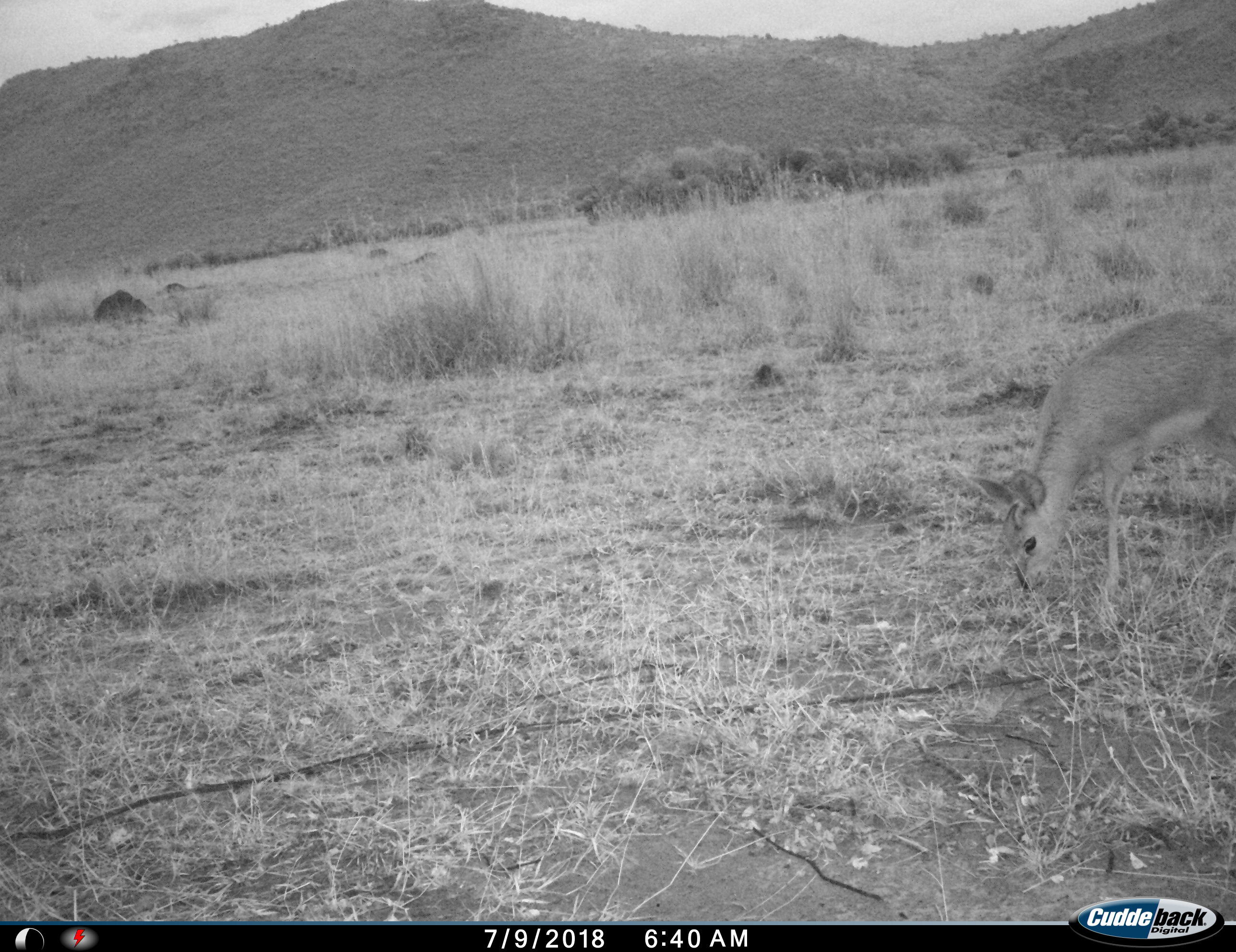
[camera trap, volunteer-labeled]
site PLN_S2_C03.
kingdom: Animalia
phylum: Chordata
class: Mammalia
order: Artiodactyla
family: Bovidae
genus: Raphicerus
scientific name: Raphicerus campestris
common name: steenbok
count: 1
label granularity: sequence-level